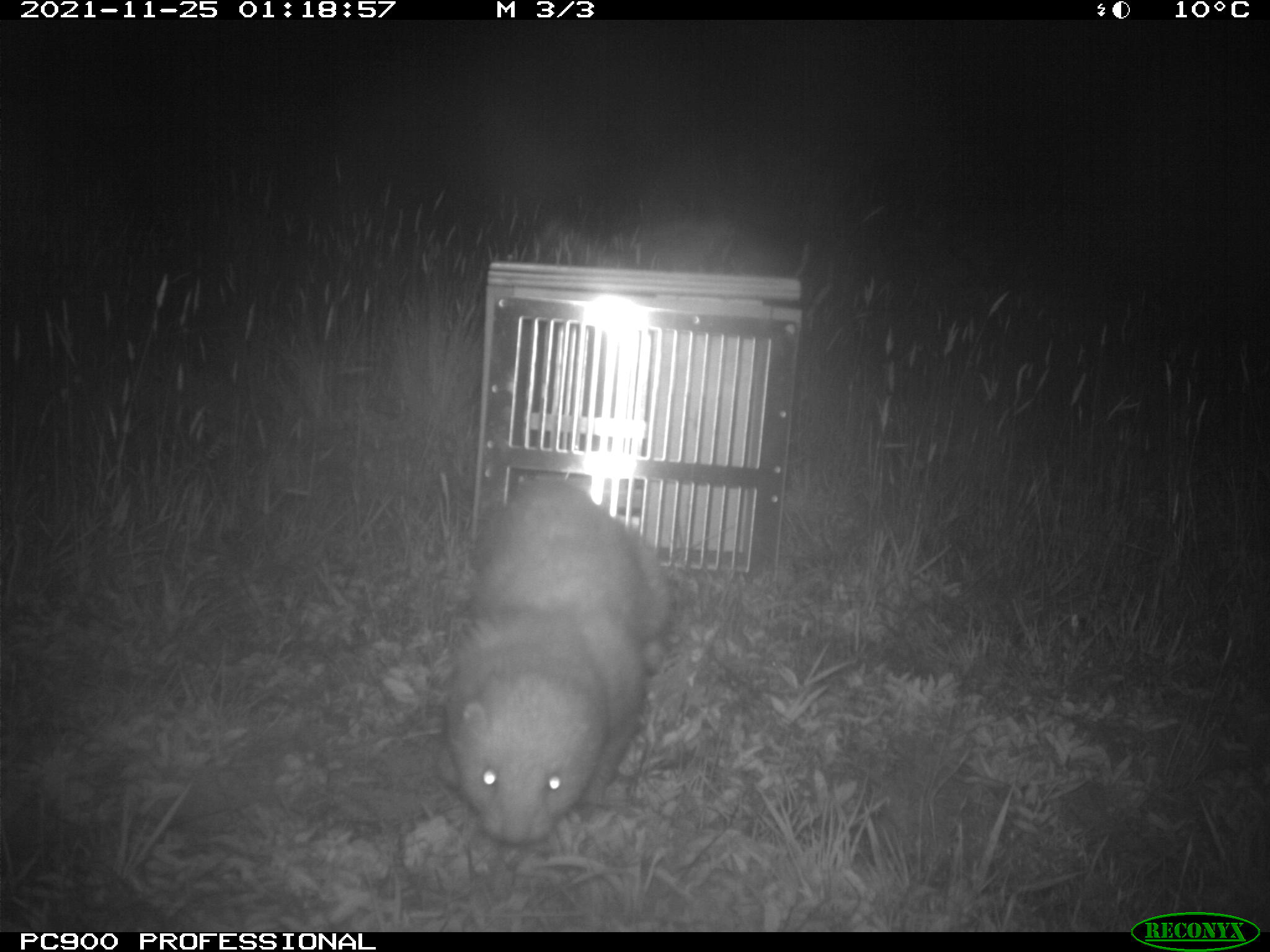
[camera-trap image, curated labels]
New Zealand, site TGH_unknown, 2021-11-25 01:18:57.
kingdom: Animalia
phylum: Chordata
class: Mammalia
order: Carnivora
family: Mustelidae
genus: Mustela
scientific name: Mustela furo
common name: ferret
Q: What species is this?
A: Ferret (Mustela furo).